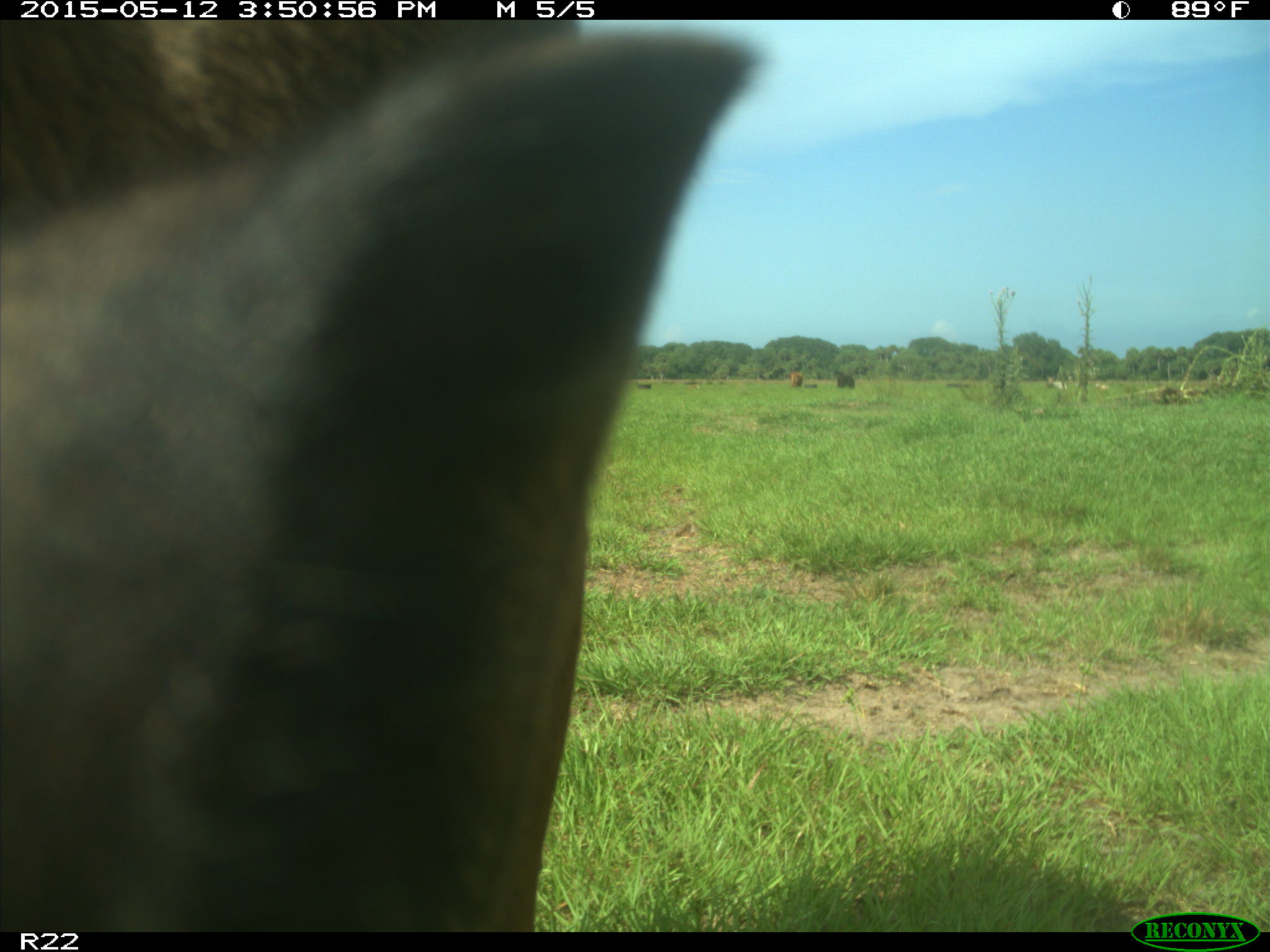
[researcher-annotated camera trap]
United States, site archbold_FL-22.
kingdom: Animalia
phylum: Chordata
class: Mammalia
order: Artiodactyla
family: Bovidae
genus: Bos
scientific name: Bos taurus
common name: domestic cow